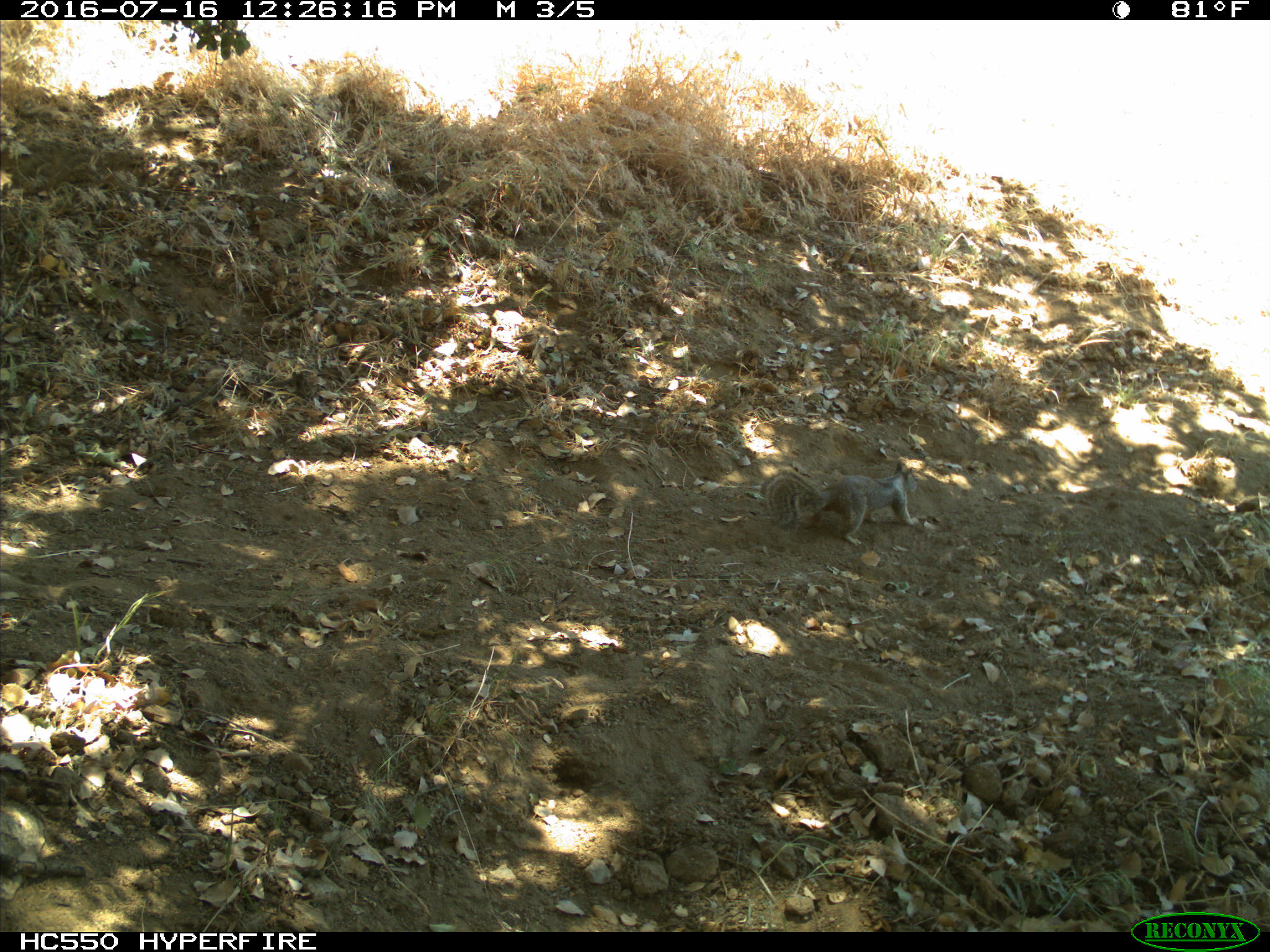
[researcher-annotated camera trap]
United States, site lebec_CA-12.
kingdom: Animalia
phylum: Chordata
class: Mammalia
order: Rodentia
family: Sciuridae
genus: Otospermophilus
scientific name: Otospermophilus beecheyi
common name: california ground squirrel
Otospermophilus beecheyi (california ground squirrel).